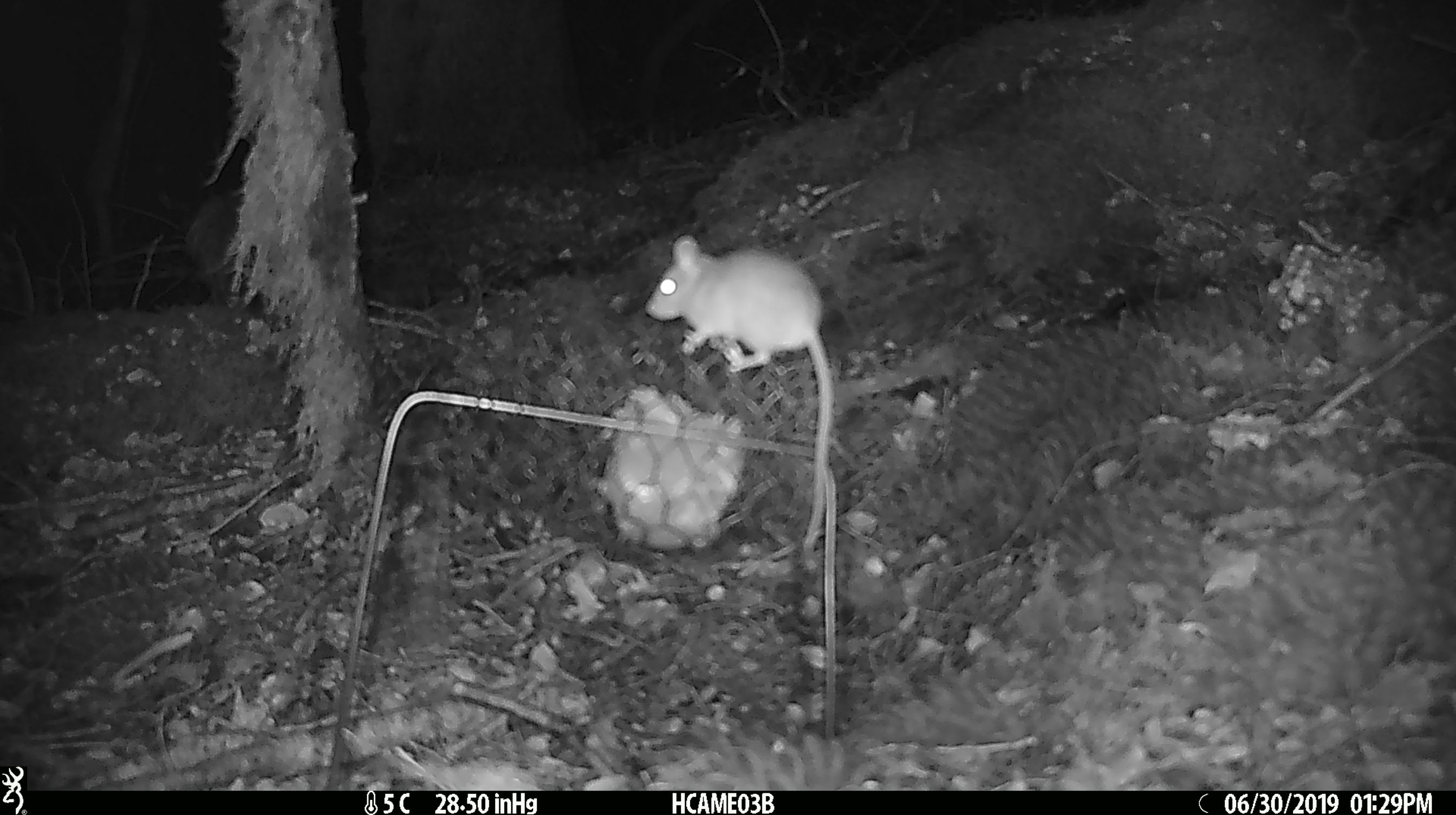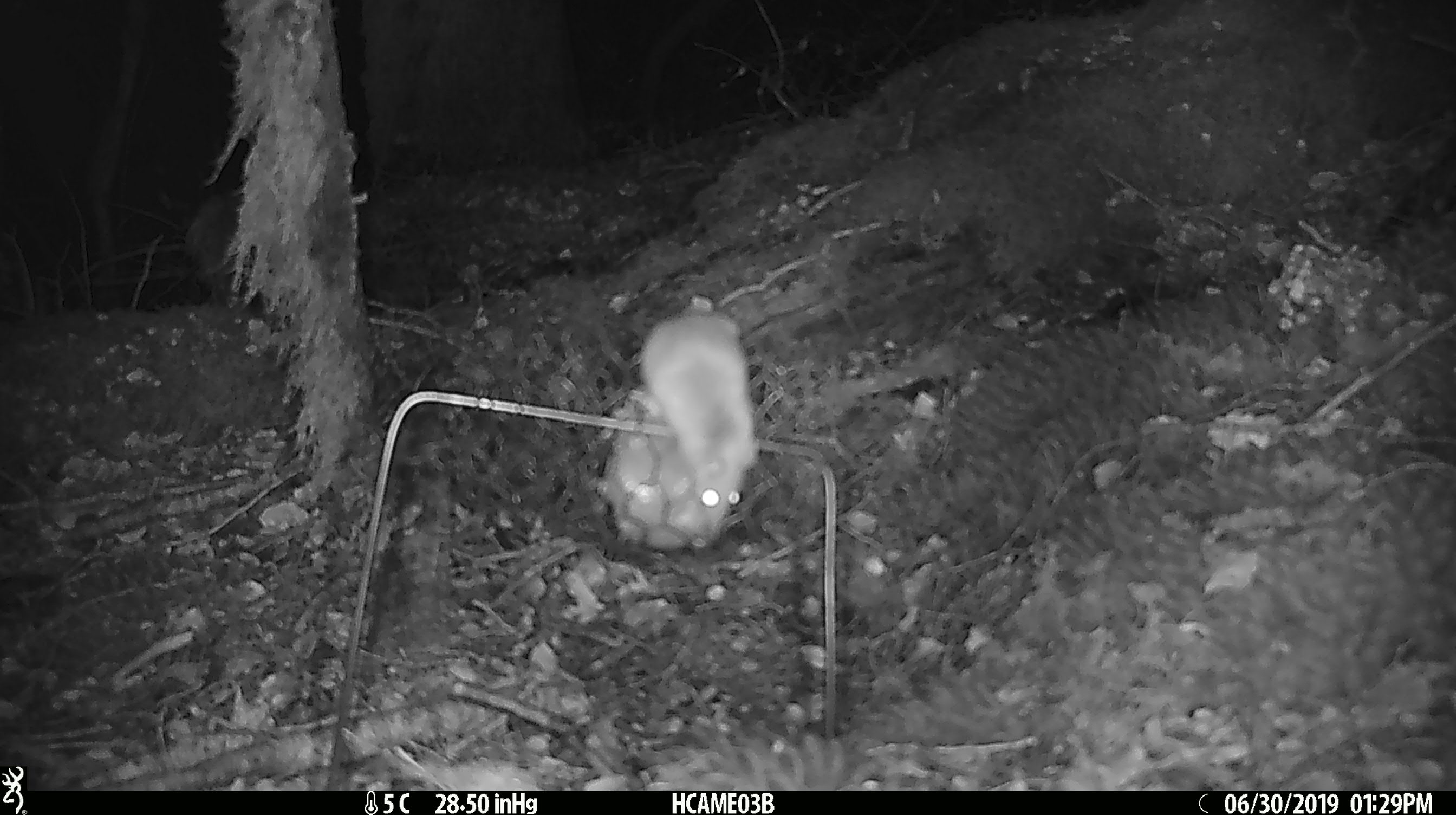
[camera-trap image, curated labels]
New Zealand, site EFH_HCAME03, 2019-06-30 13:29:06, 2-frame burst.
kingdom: Animalia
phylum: Chordata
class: Mammalia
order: Rodentia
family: Muridae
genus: Mus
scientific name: Mus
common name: mouse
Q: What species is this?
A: Mouse (Mus).